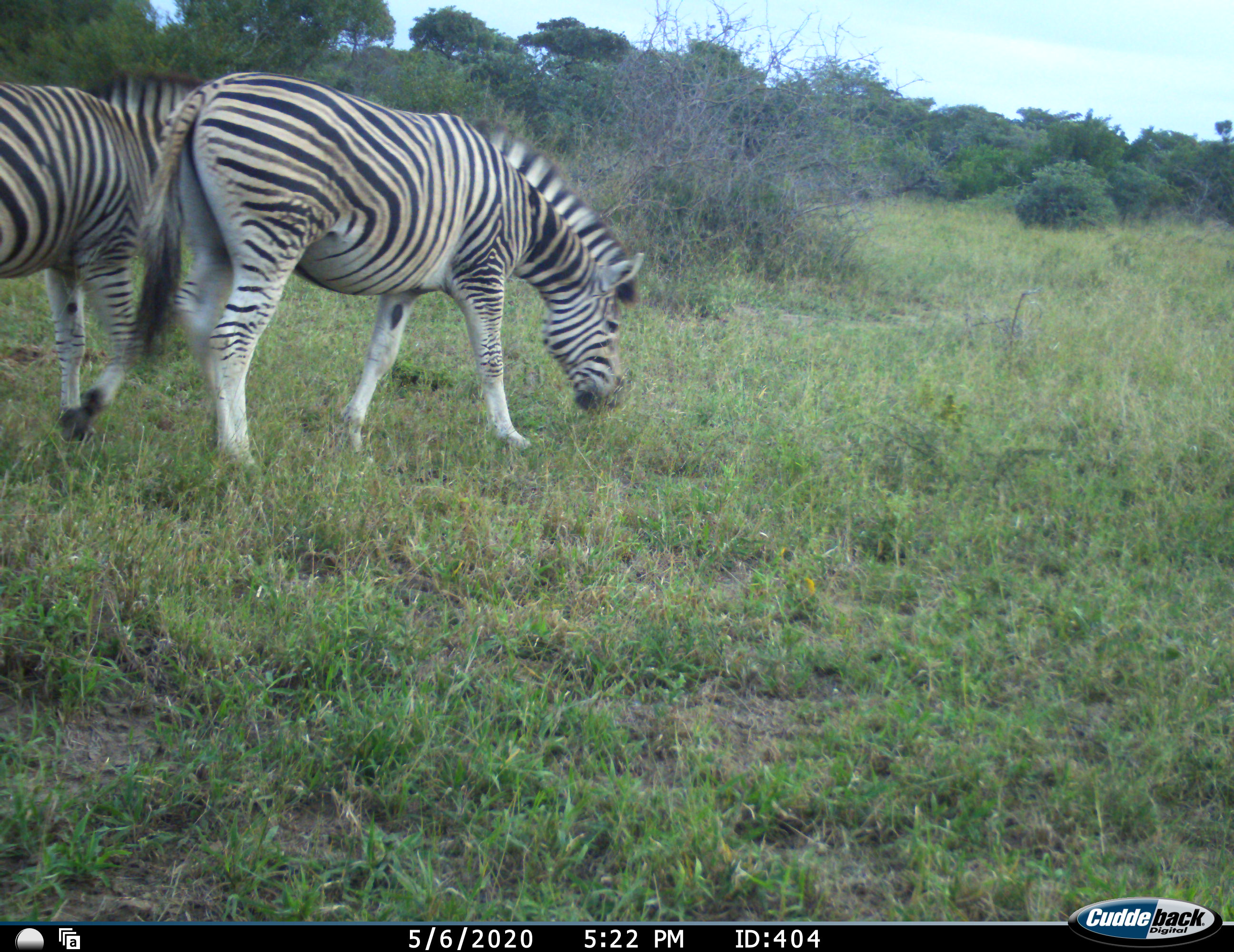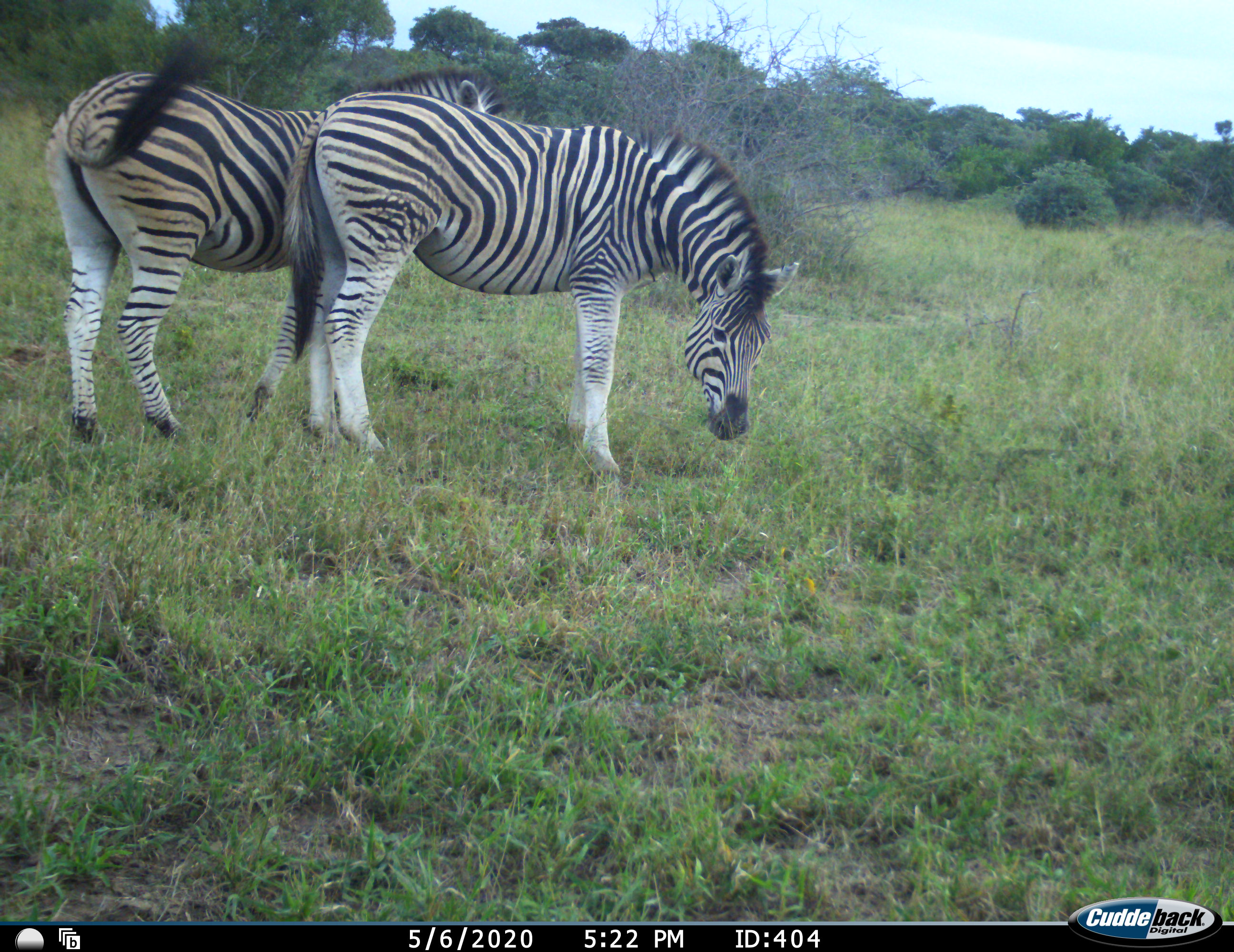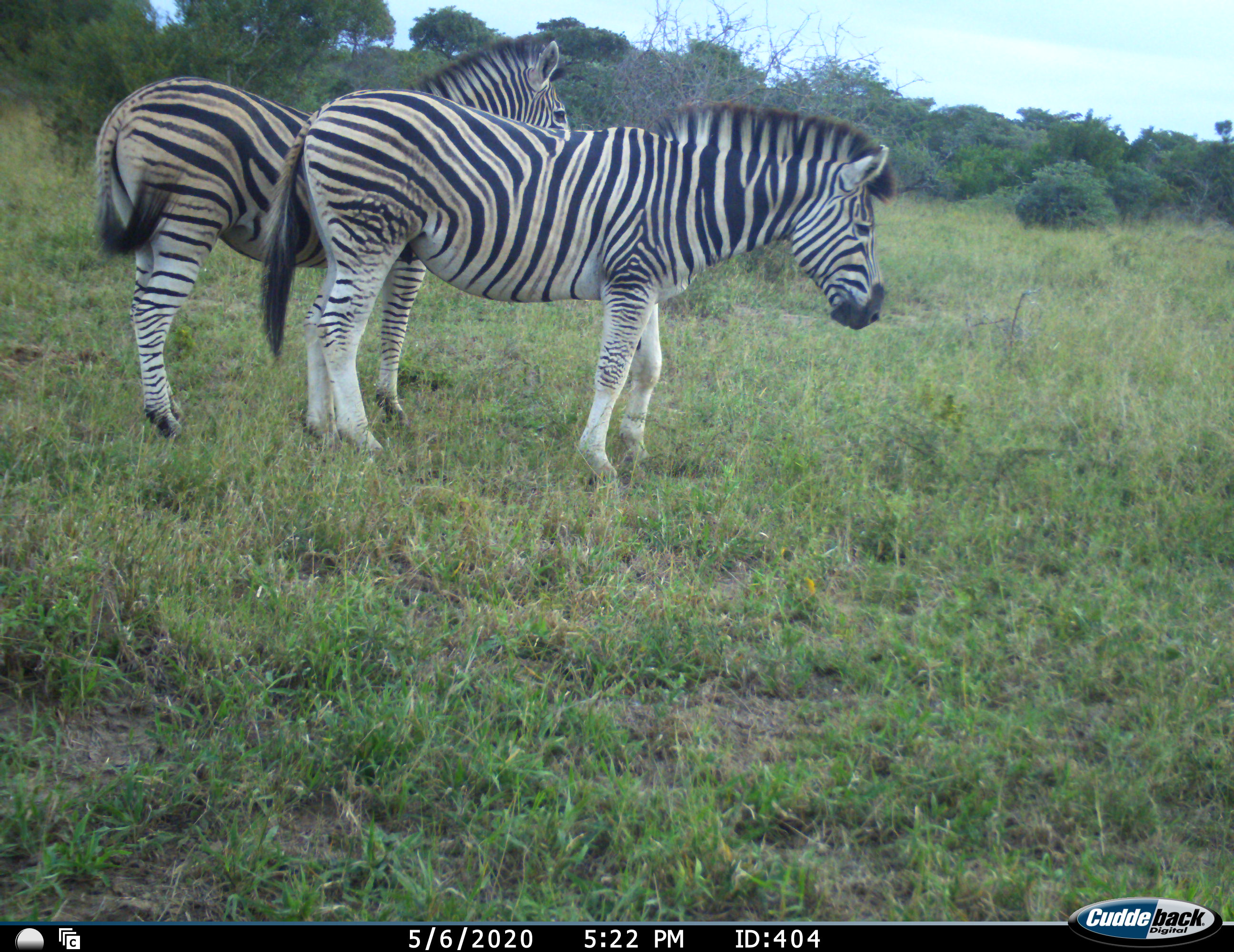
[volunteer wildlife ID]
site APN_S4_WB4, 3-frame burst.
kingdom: Animalia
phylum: Chordata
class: Mammalia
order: Perissodactyla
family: Equidae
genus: Equus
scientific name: Equus quagga burchellii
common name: burchell's zebra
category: zebraburchells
Zebraburchells (burchell's zebra) (Equus quagga burchellii), count 2. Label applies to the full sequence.